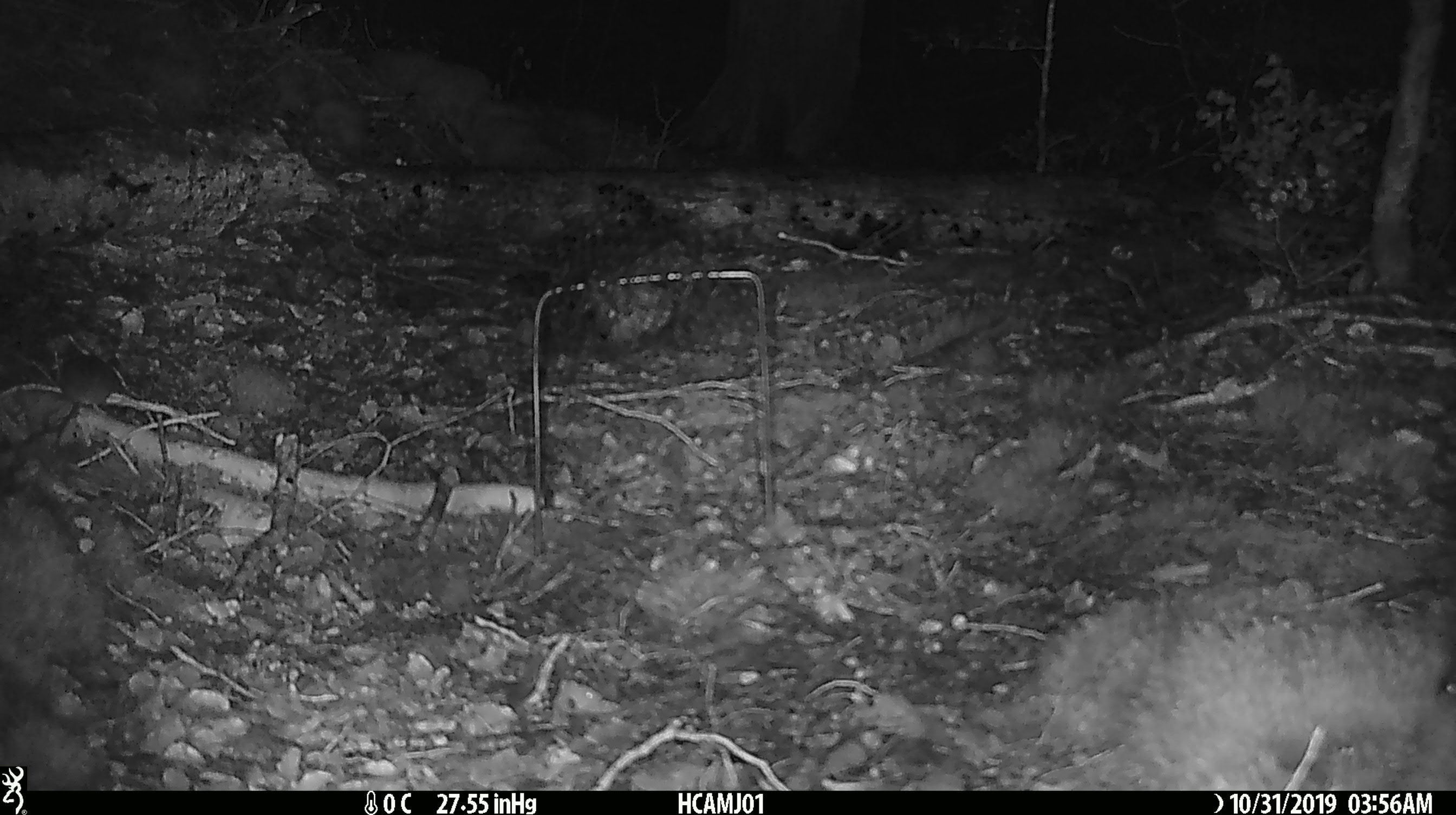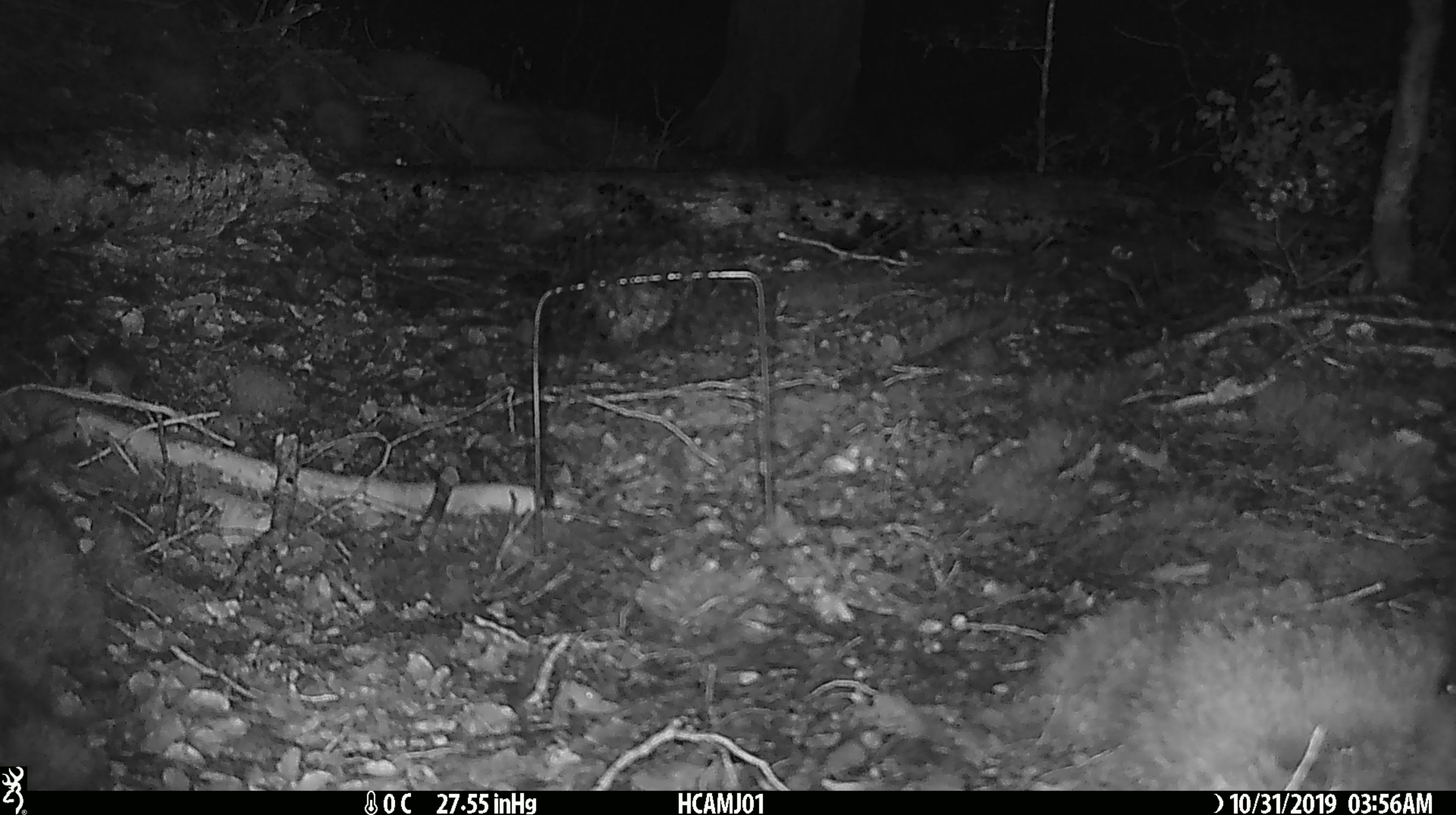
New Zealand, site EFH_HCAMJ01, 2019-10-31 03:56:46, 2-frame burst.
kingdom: Animalia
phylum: Chordata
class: Mammalia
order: Rodentia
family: Muridae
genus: Mus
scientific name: Mus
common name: mouse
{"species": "mouse (Mus)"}